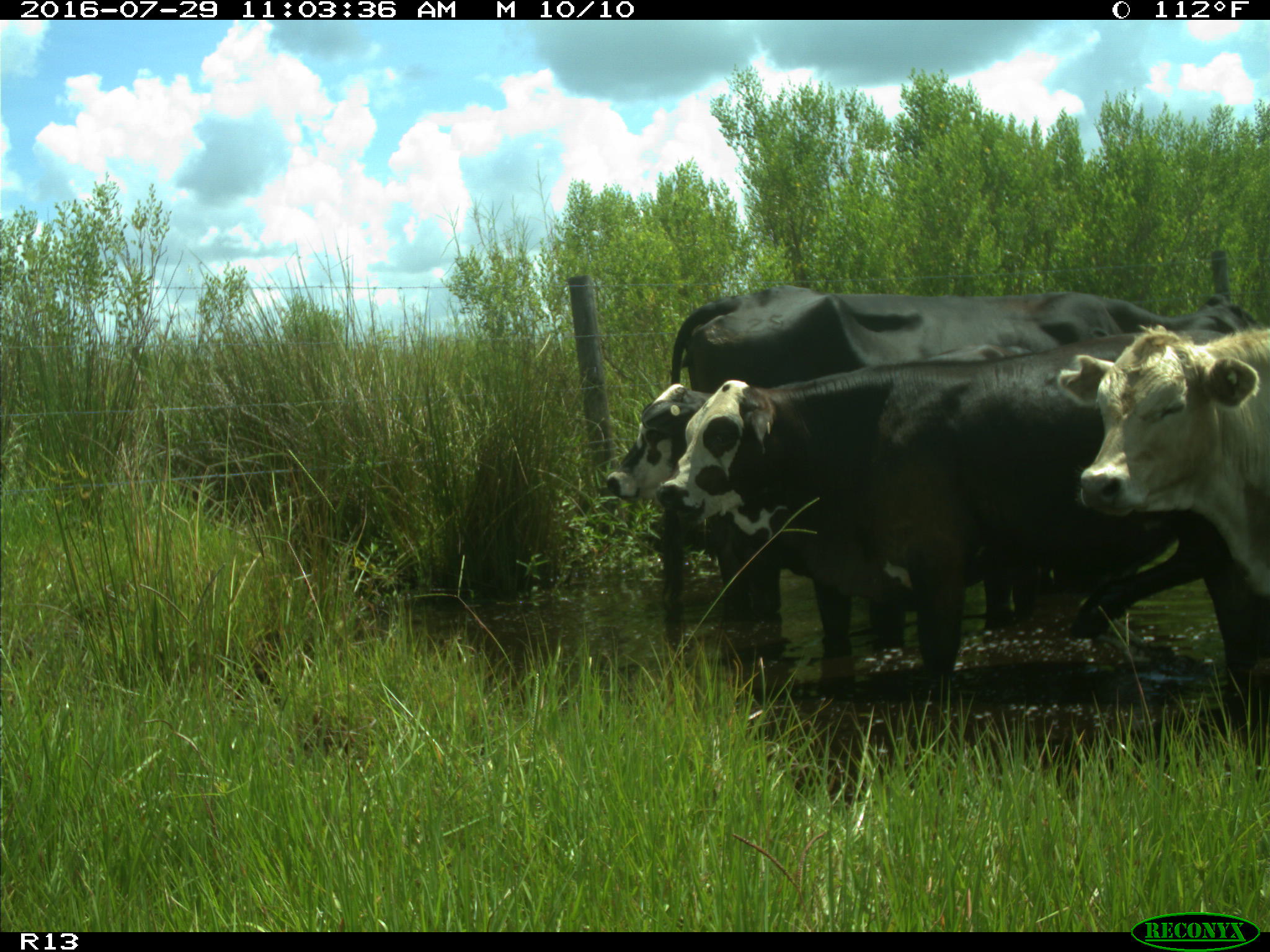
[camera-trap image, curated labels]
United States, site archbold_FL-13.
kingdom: Animalia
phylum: Chordata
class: Mammalia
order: Artiodactyla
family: Bovidae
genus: Bos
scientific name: Bos taurus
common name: domestic cow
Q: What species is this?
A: Bos taurus (domestic cow).